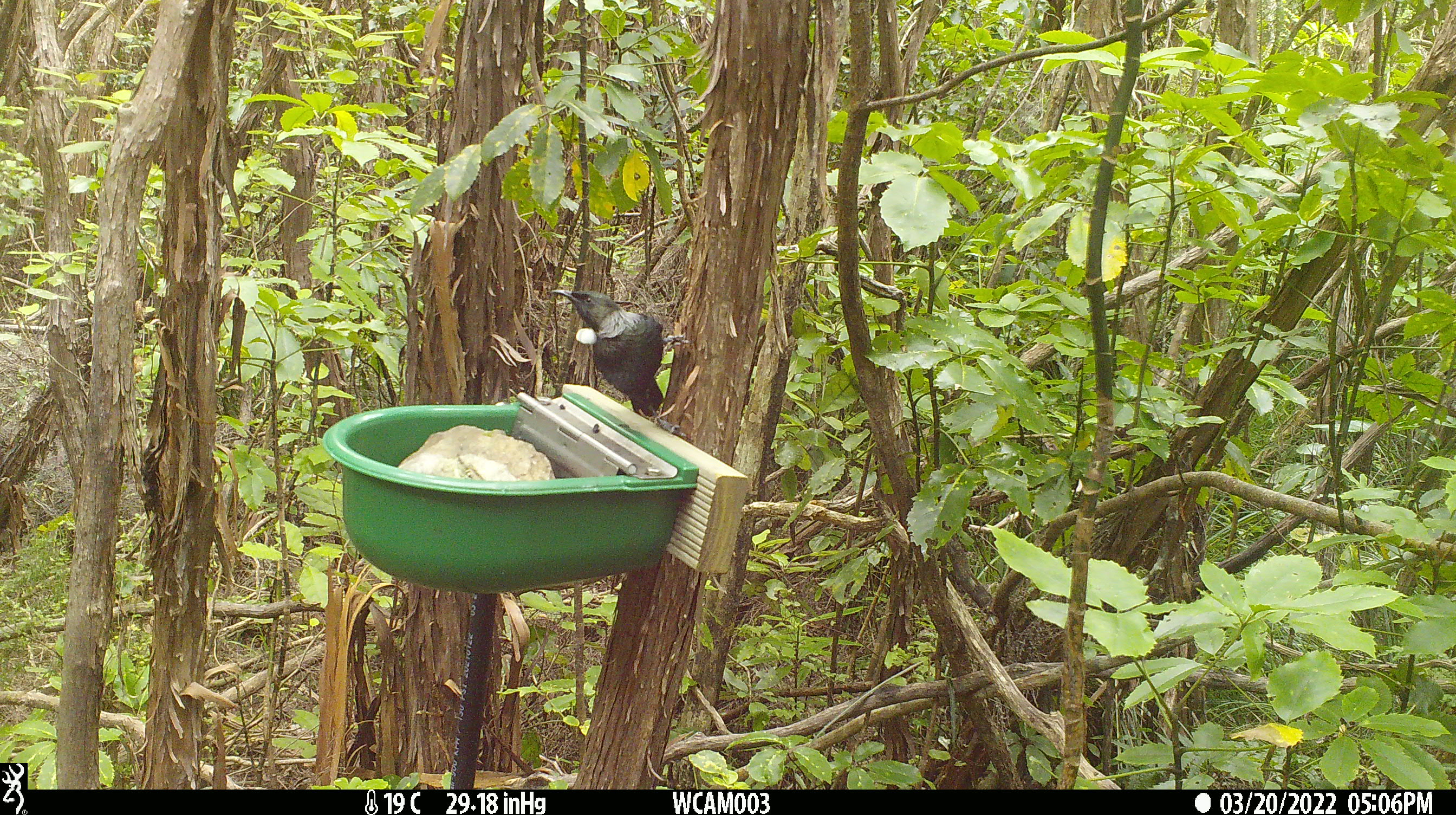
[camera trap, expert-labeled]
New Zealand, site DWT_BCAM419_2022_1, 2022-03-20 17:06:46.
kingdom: Animalia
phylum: Chordata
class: Aves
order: Passeriformes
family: Meliphagidae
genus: Prosthemadera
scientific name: Prosthemadera novaeseelandiae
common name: tui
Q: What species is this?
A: Tui (Prosthemadera novaeseelandiae).